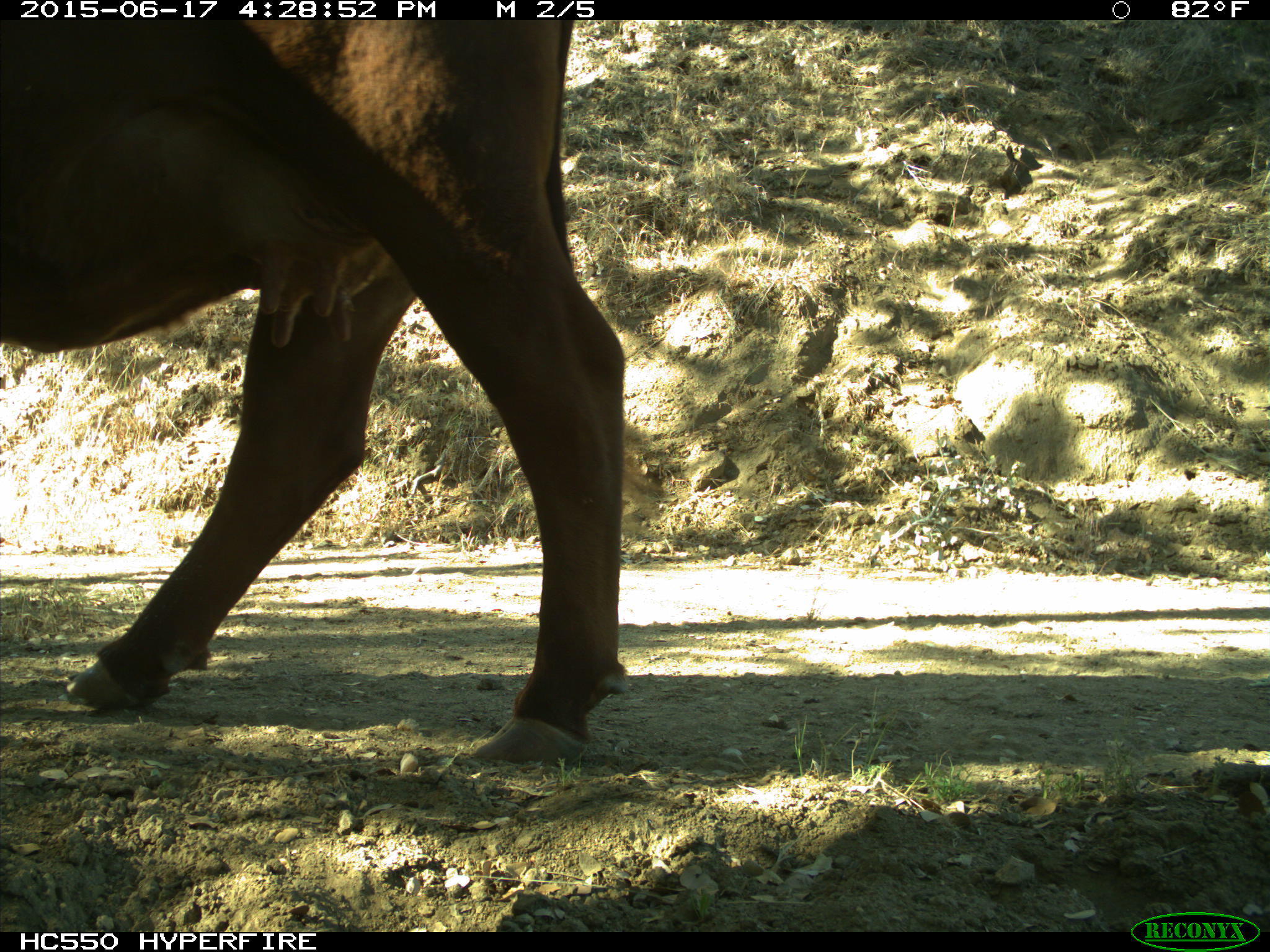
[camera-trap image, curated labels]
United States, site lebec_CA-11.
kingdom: Animalia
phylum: Chordata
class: Mammalia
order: Artiodactyla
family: Bovidae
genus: Bos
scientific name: Bos taurus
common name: domestic cow